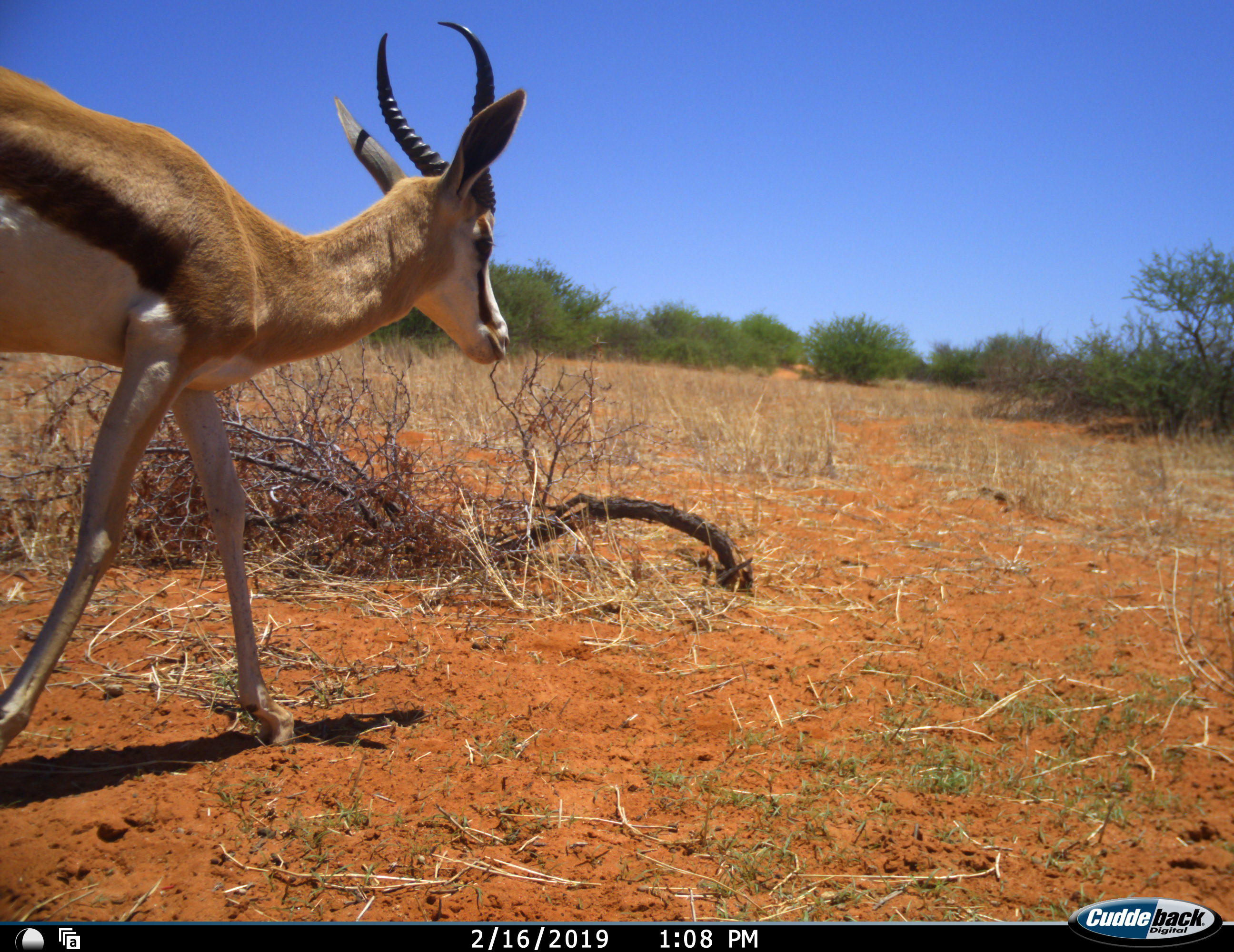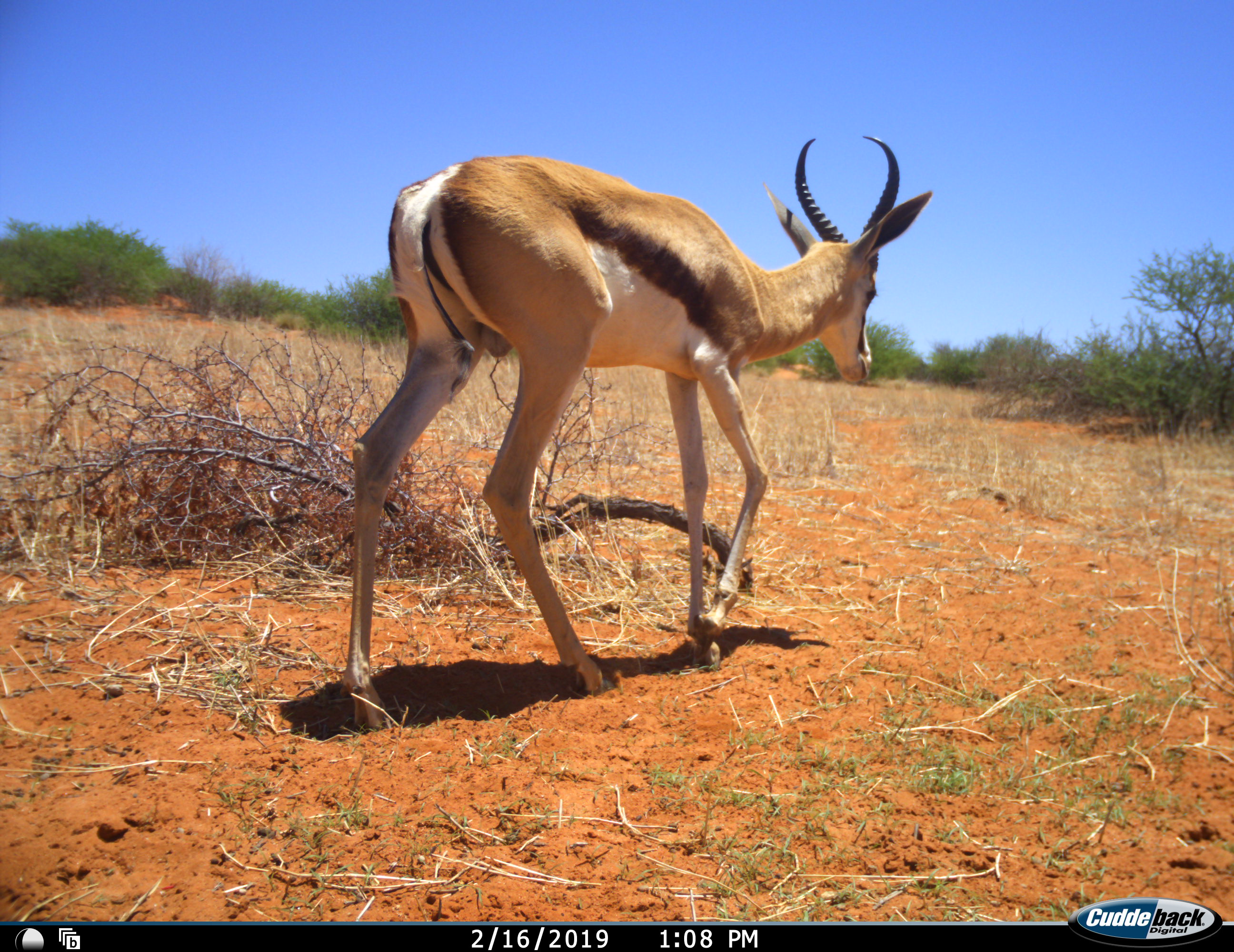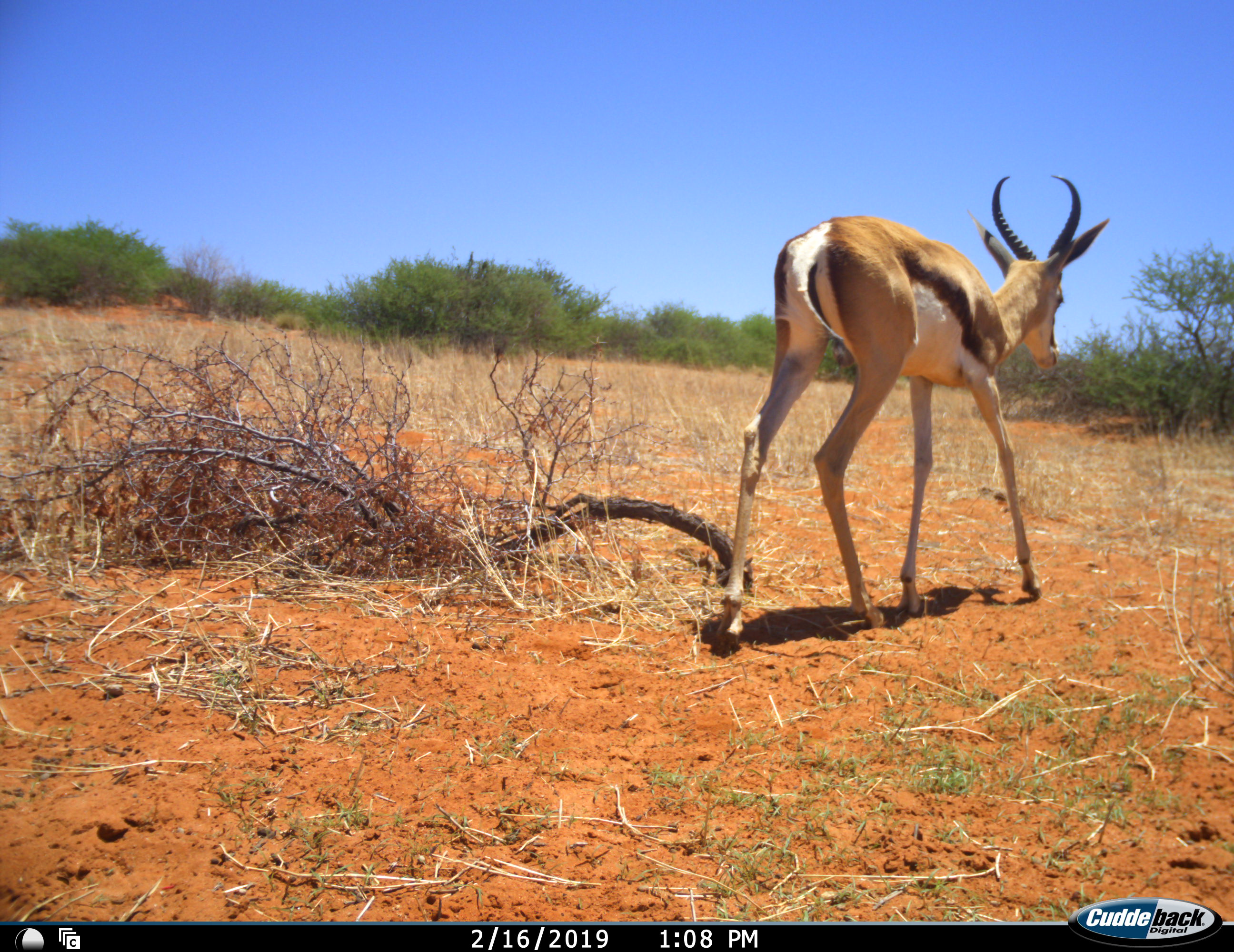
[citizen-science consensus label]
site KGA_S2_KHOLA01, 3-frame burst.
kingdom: Animalia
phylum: Chordata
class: Mammalia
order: Artiodactyla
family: Bovidae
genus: Antidorcas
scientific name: Antidorcas marsupialis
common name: springbok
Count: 1.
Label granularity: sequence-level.